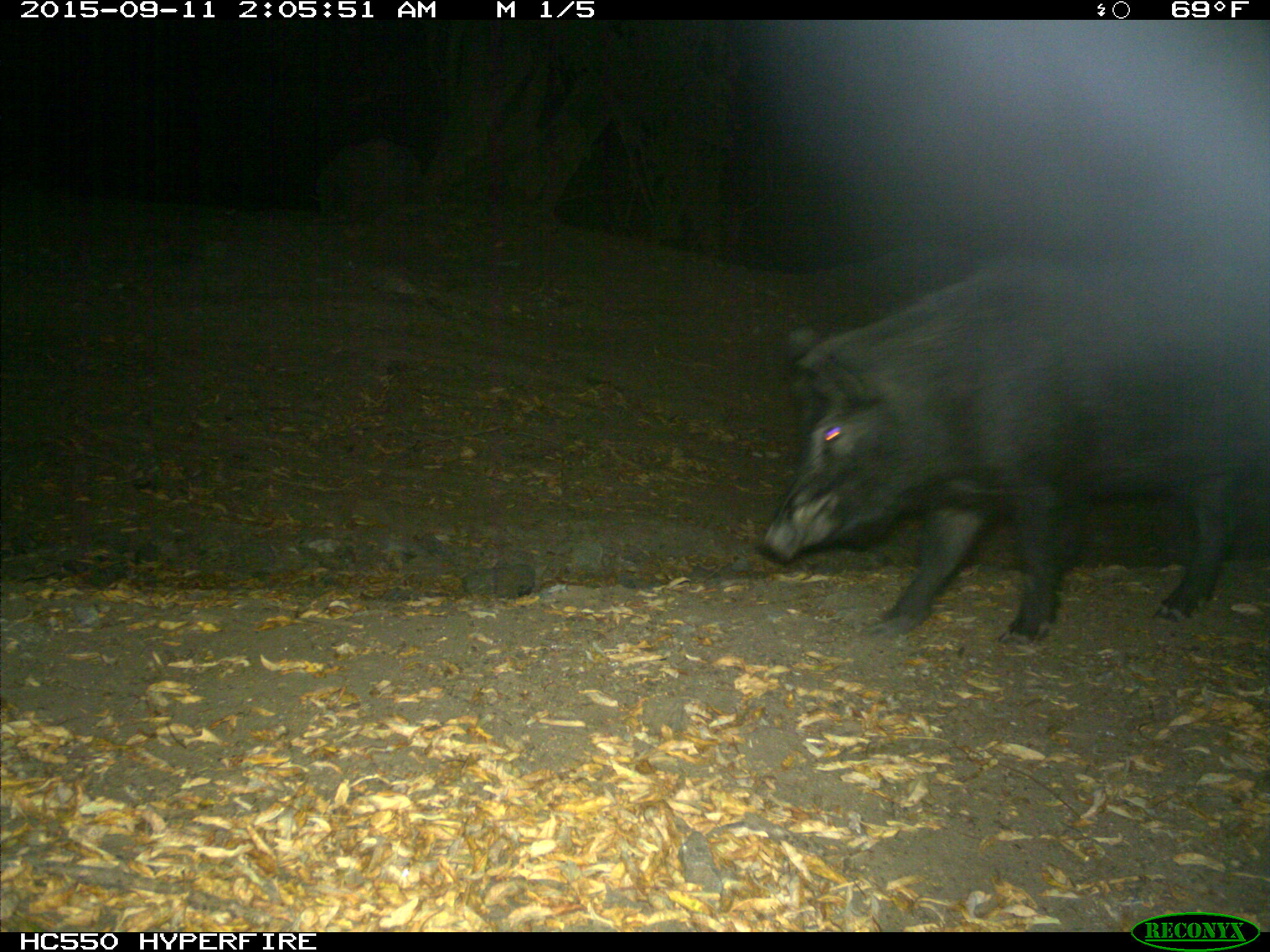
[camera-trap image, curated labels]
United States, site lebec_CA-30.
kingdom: Animalia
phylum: Chordata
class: Mammalia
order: Artiodactyla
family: Suidae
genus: Sus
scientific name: Sus scrofa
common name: wild boar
Sus scrofa (wild boar).